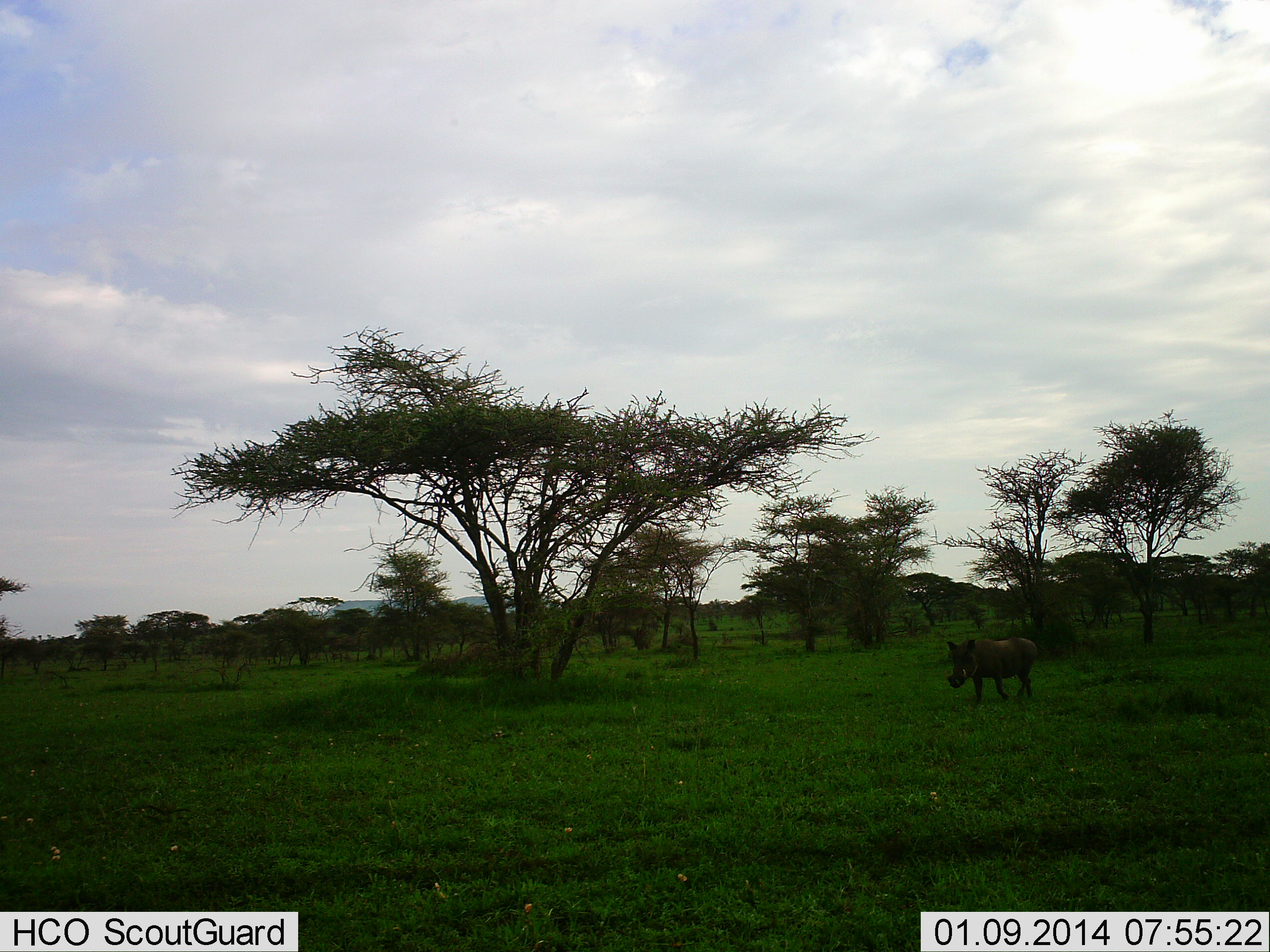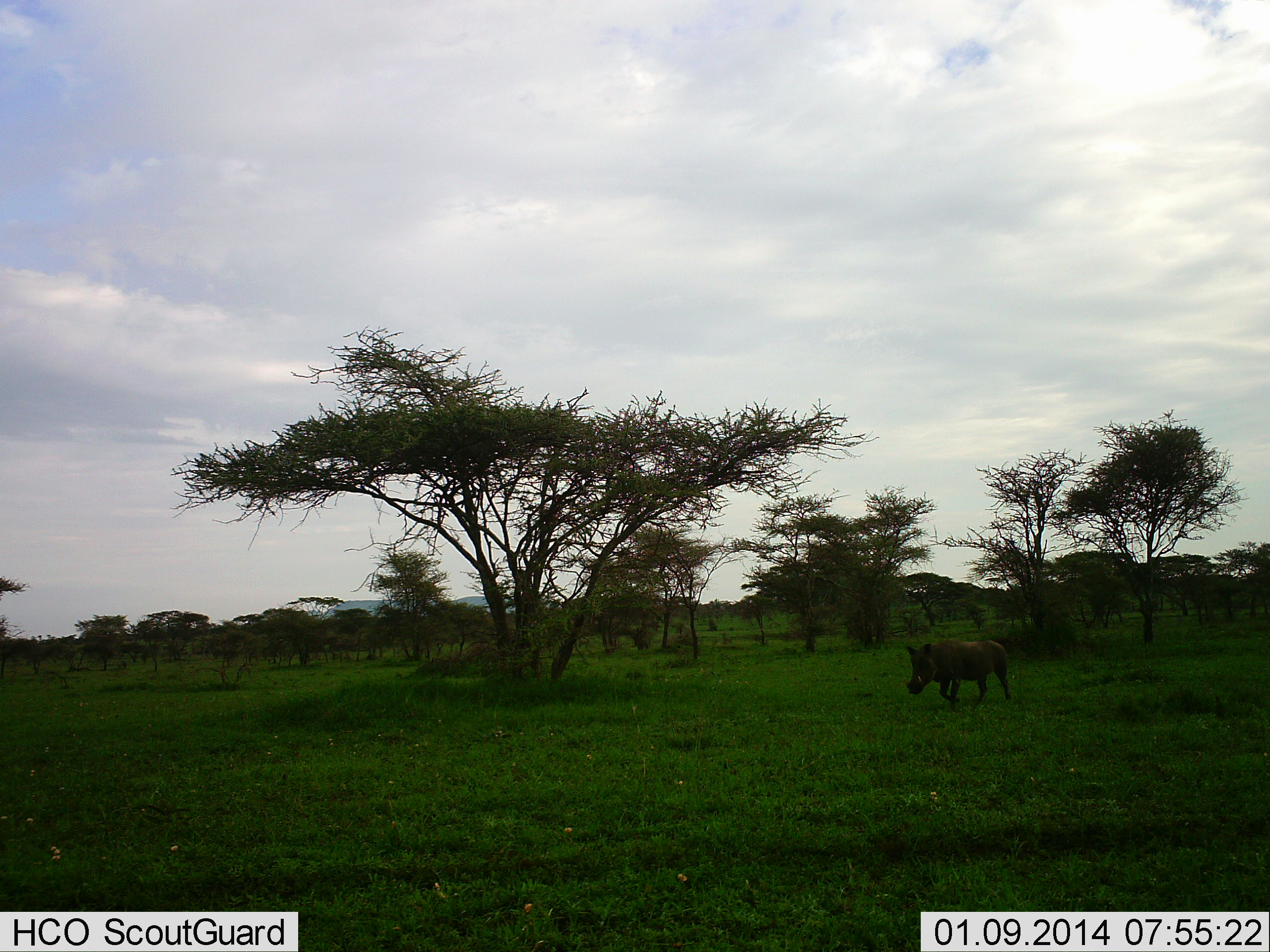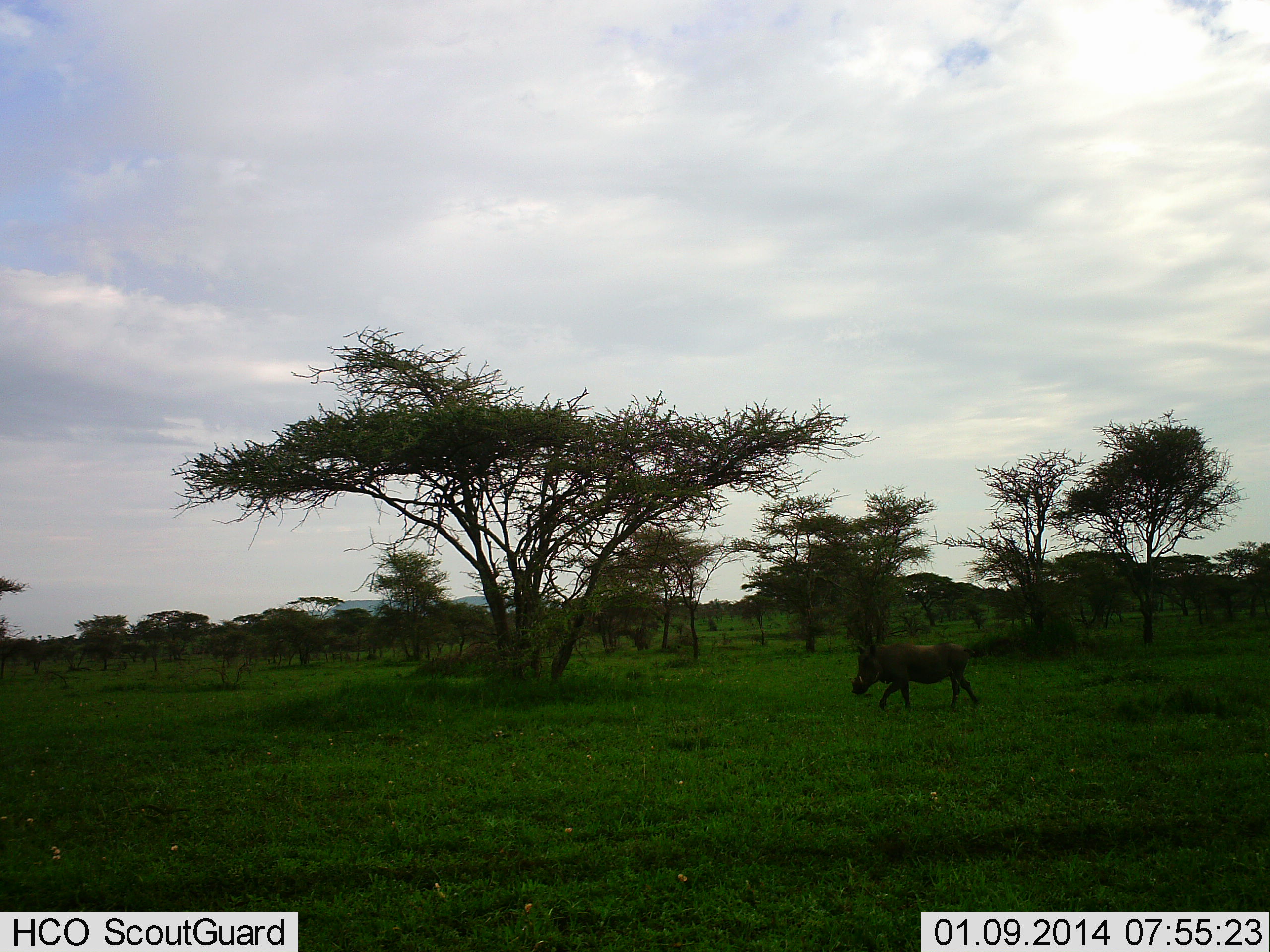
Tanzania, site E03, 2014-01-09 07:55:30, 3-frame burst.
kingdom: Animalia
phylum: Chordata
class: Mammalia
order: Artiodactyla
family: Suidae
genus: Phacochoerus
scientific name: Phacochoerus africanus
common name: warthog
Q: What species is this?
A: Warthog (Phacochoerus africanus).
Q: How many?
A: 1.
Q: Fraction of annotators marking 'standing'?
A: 2%.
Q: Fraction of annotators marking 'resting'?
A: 0%.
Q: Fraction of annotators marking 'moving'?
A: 98%.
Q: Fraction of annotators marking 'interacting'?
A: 0%.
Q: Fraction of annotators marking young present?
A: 0%.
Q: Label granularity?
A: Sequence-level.